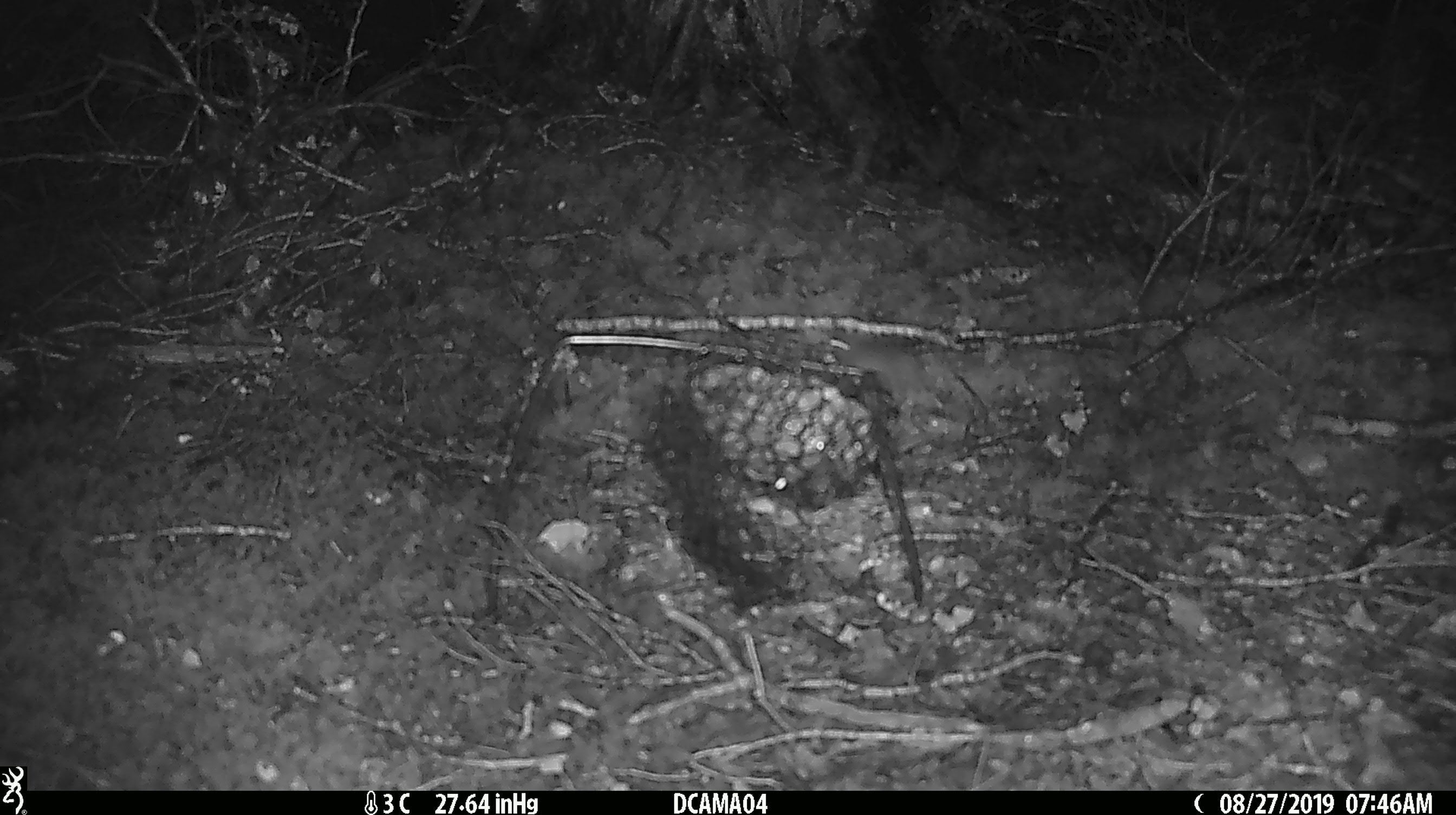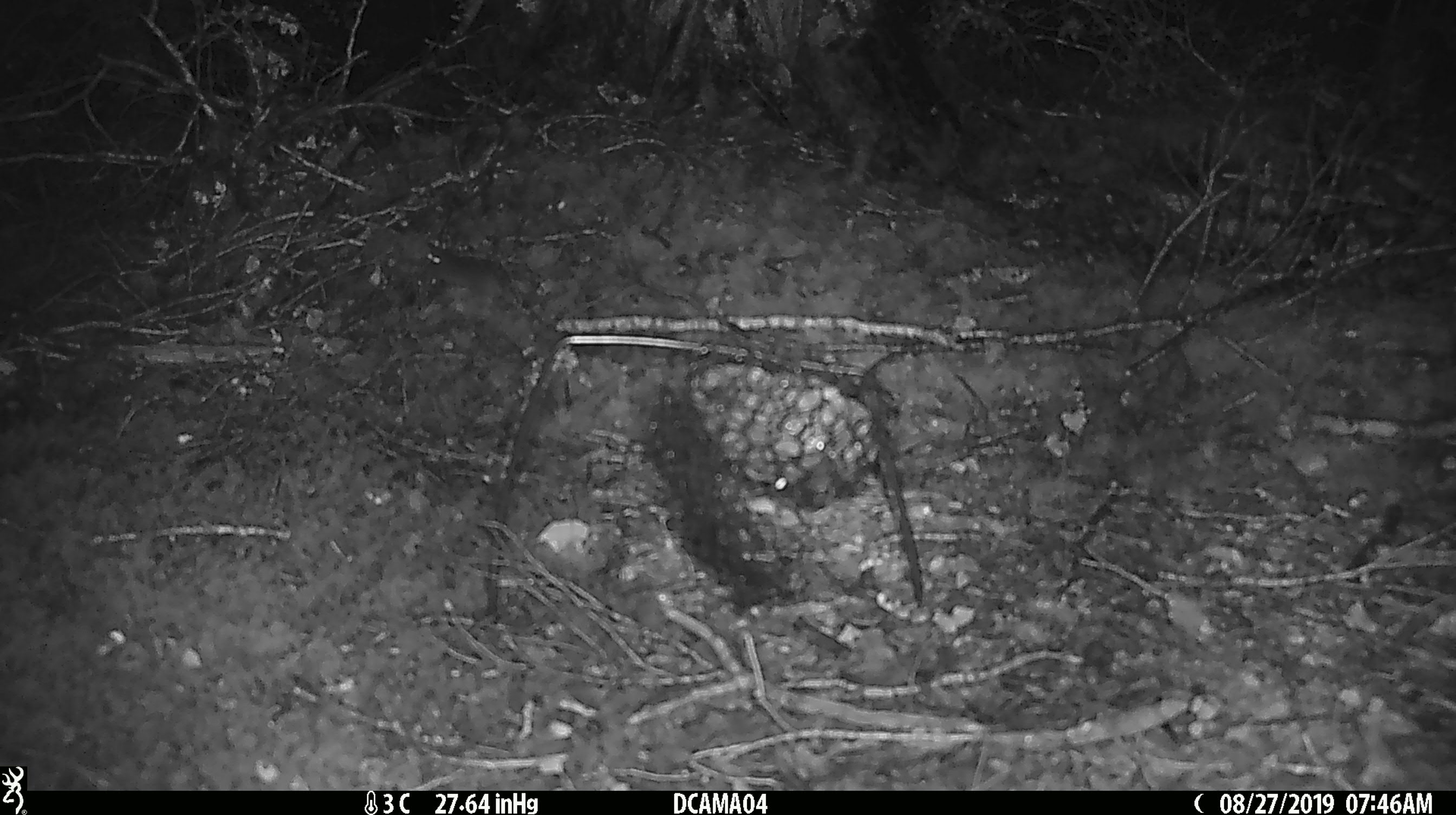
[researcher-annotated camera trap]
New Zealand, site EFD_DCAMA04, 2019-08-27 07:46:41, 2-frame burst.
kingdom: Animalia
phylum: Chordata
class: Mammalia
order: Rodentia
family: Muridae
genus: Mus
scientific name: Mus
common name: mouse